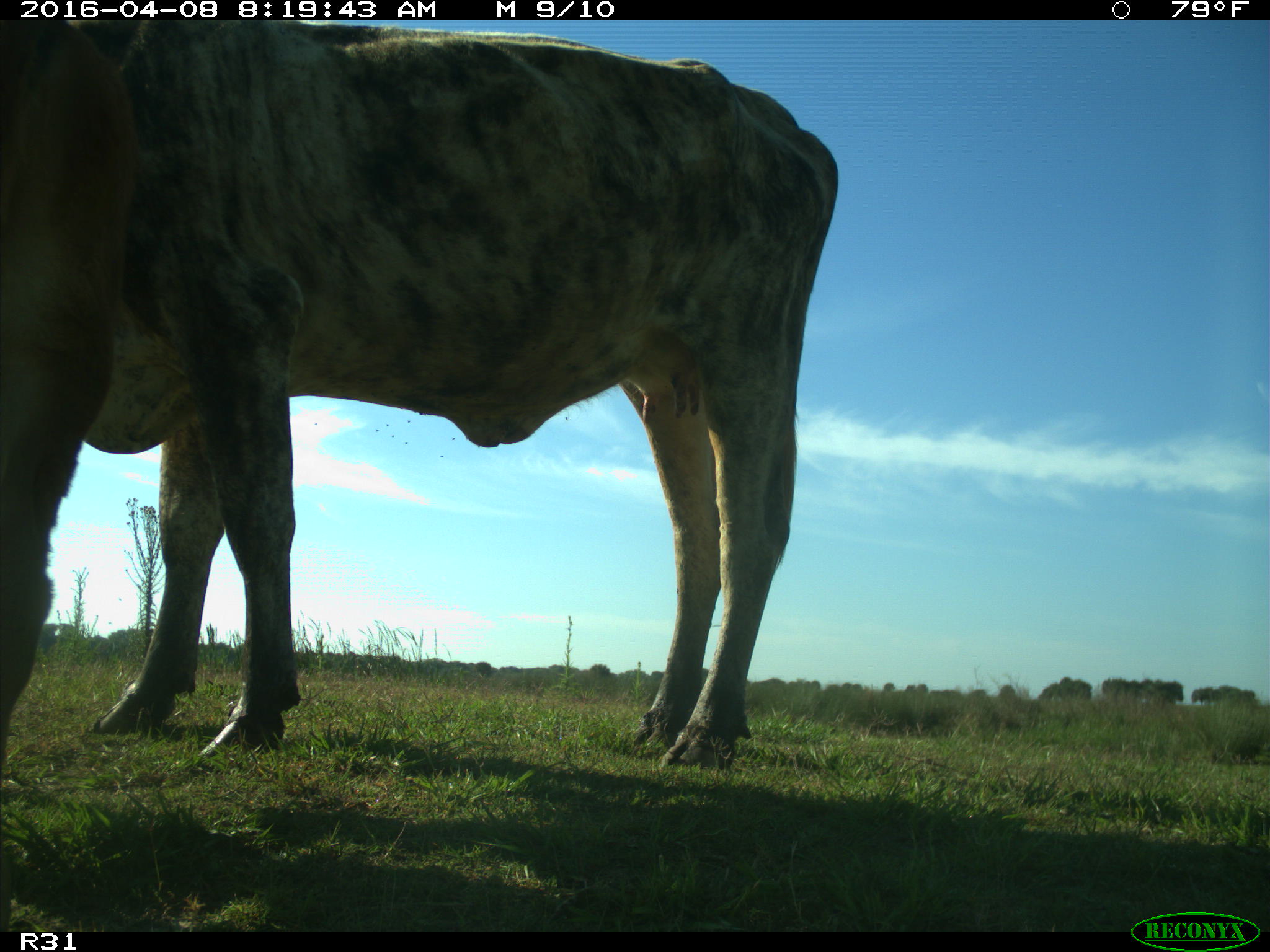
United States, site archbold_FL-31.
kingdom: Animalia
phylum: Chordata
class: Mammalia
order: Artiodactyla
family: Bovidae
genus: Bos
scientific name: Bos taurus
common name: domestic cow